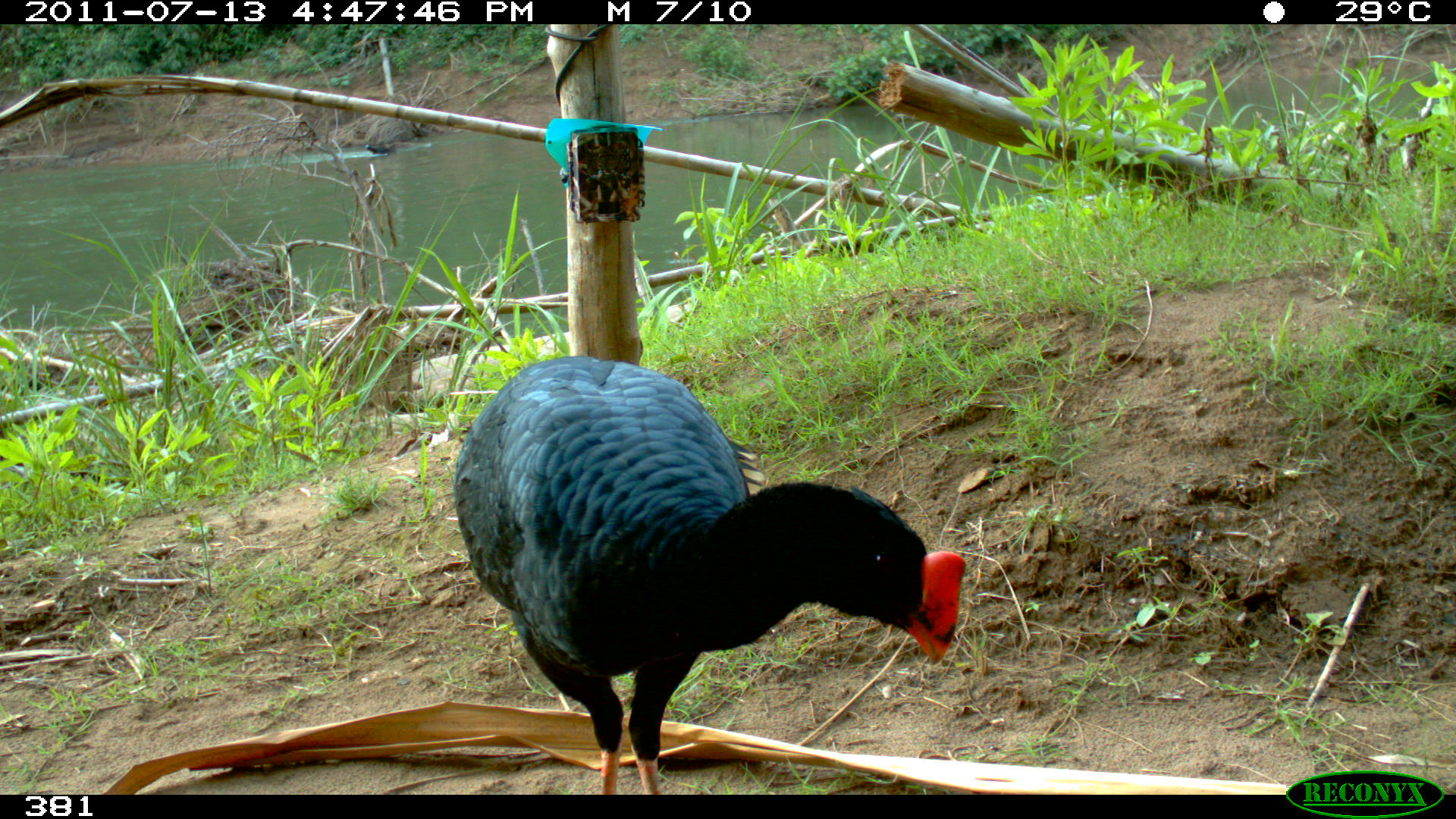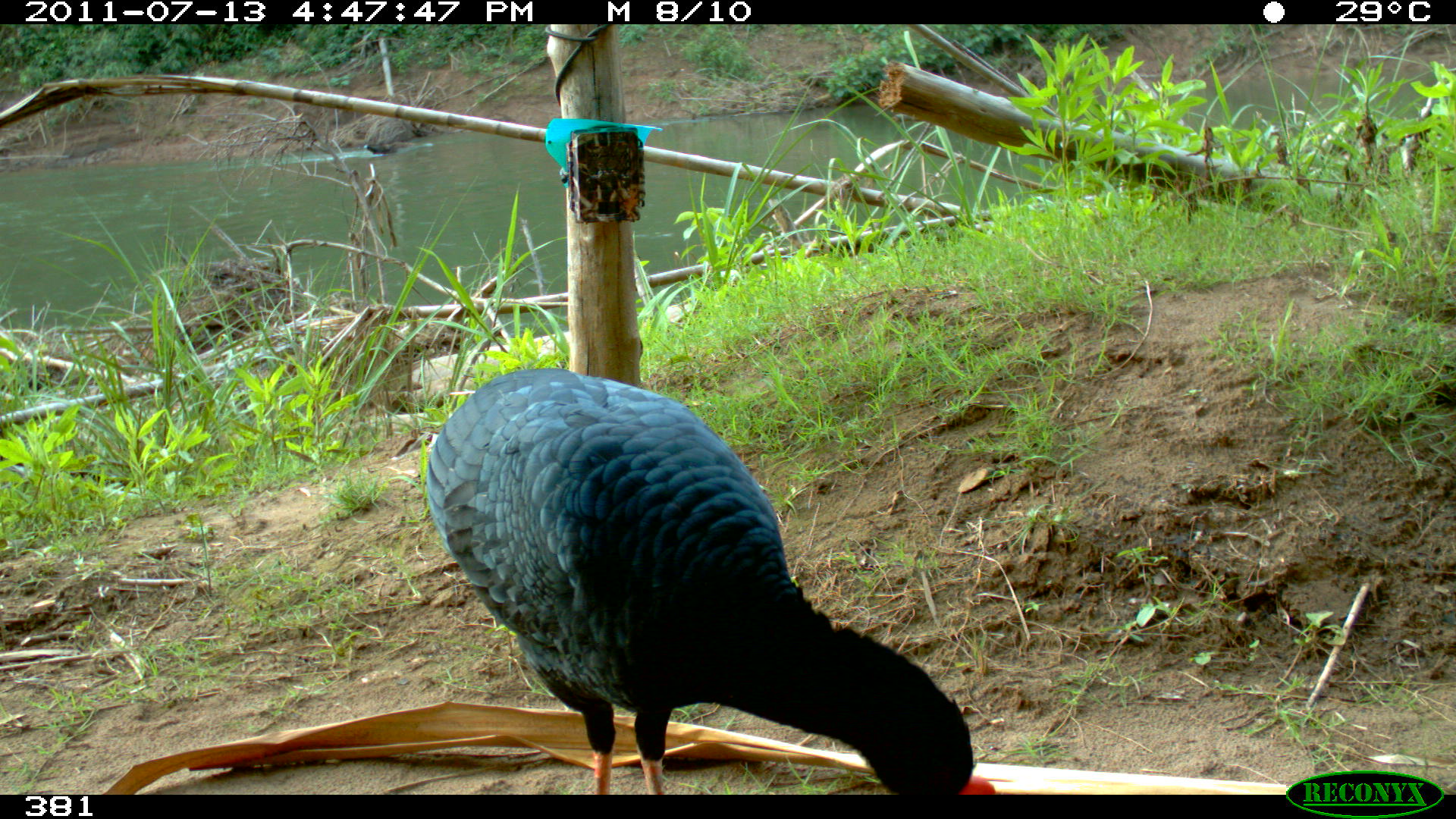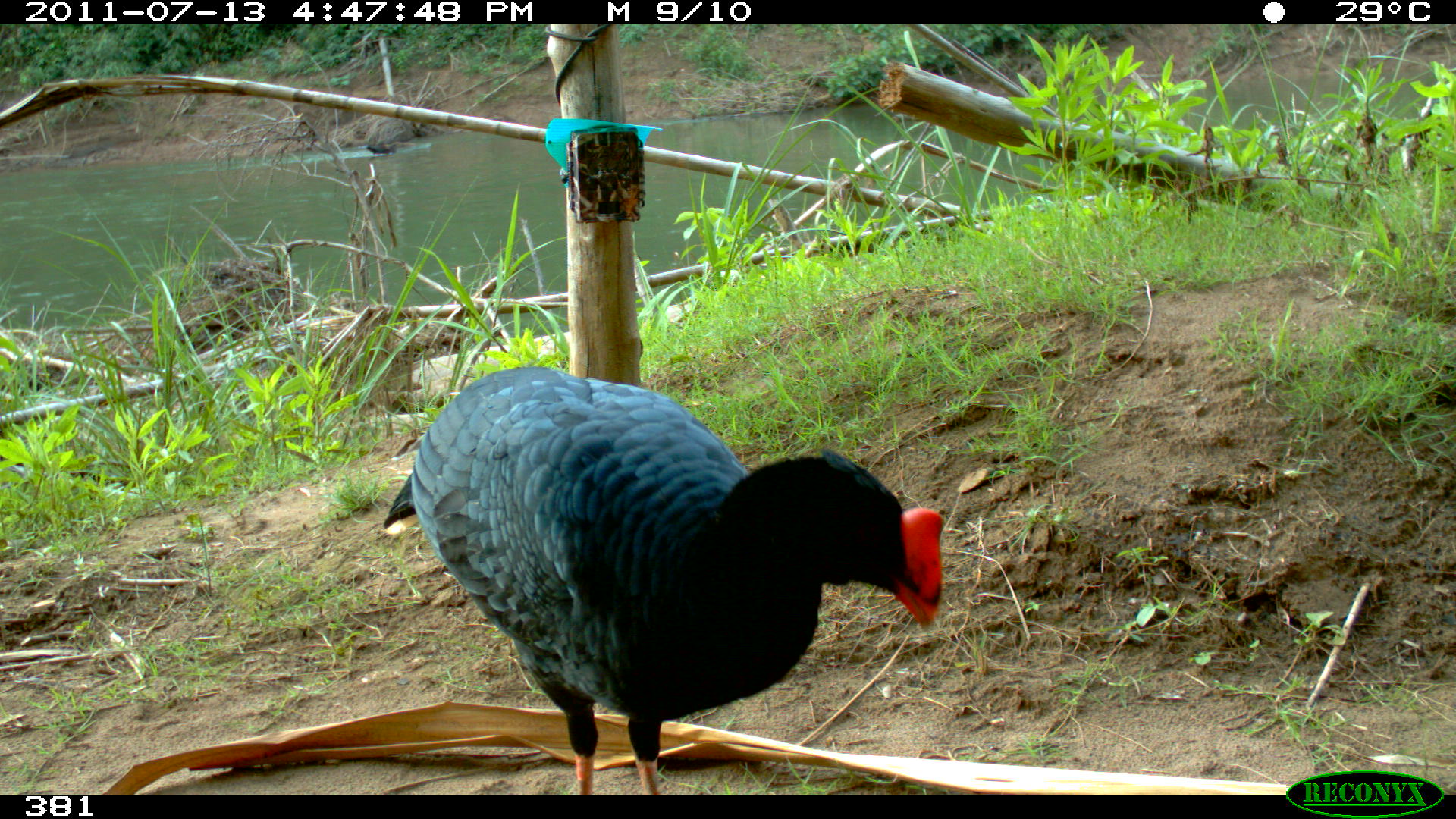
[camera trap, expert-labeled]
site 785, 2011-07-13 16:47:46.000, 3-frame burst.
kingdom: Animalia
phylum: Chordata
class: Aves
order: Galliformes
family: Cracidae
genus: Mitu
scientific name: Mitu tuberosum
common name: razor-billed curassow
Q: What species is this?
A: Mitu tuberosum (razor-billed curassow).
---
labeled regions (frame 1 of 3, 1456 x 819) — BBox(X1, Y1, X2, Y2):
mitu tuberosum: BBox(450, 352, 966, 792)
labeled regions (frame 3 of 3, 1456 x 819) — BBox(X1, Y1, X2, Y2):
mitu tuberosum: BBox(381, 364, 942, 792)